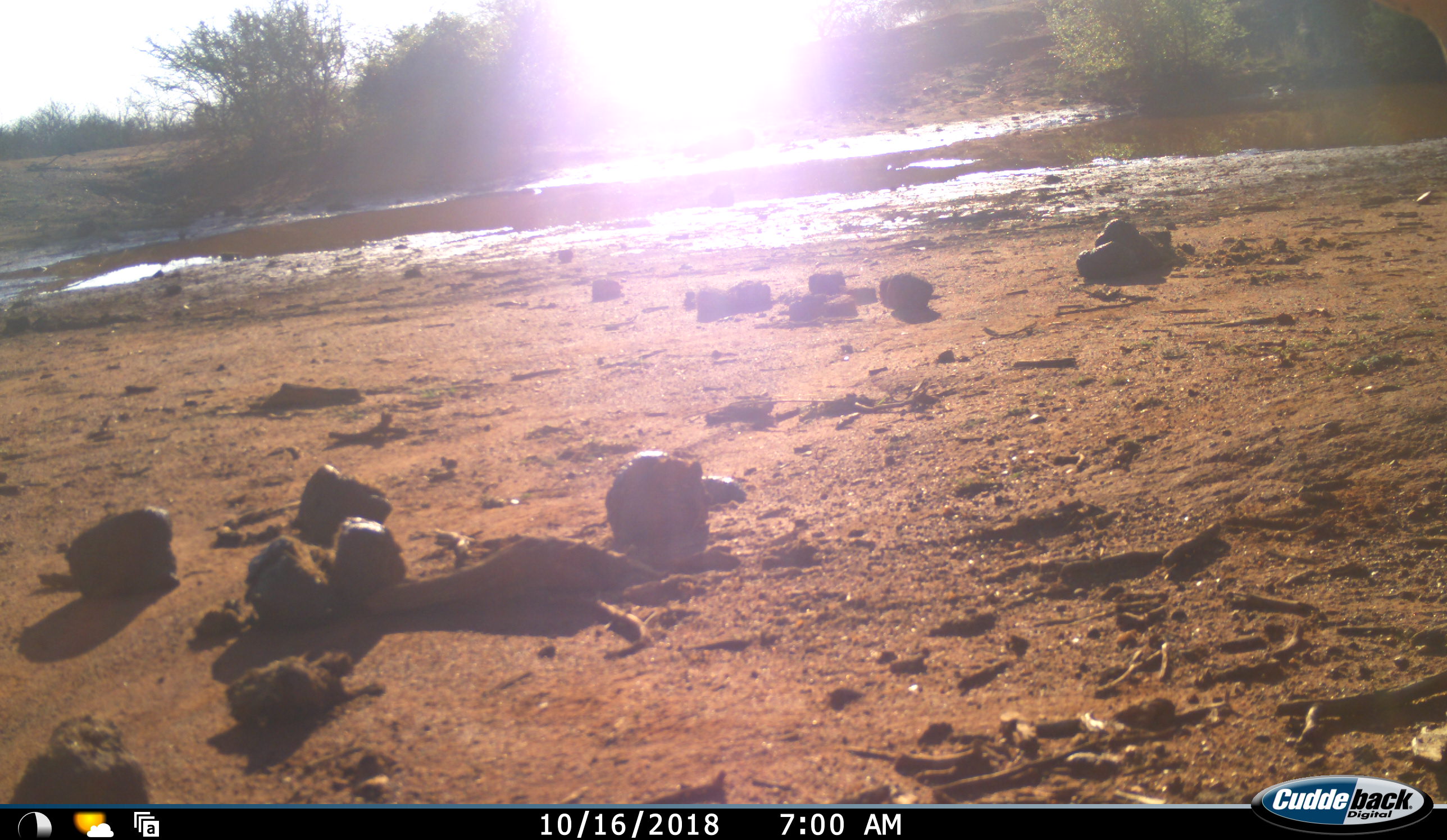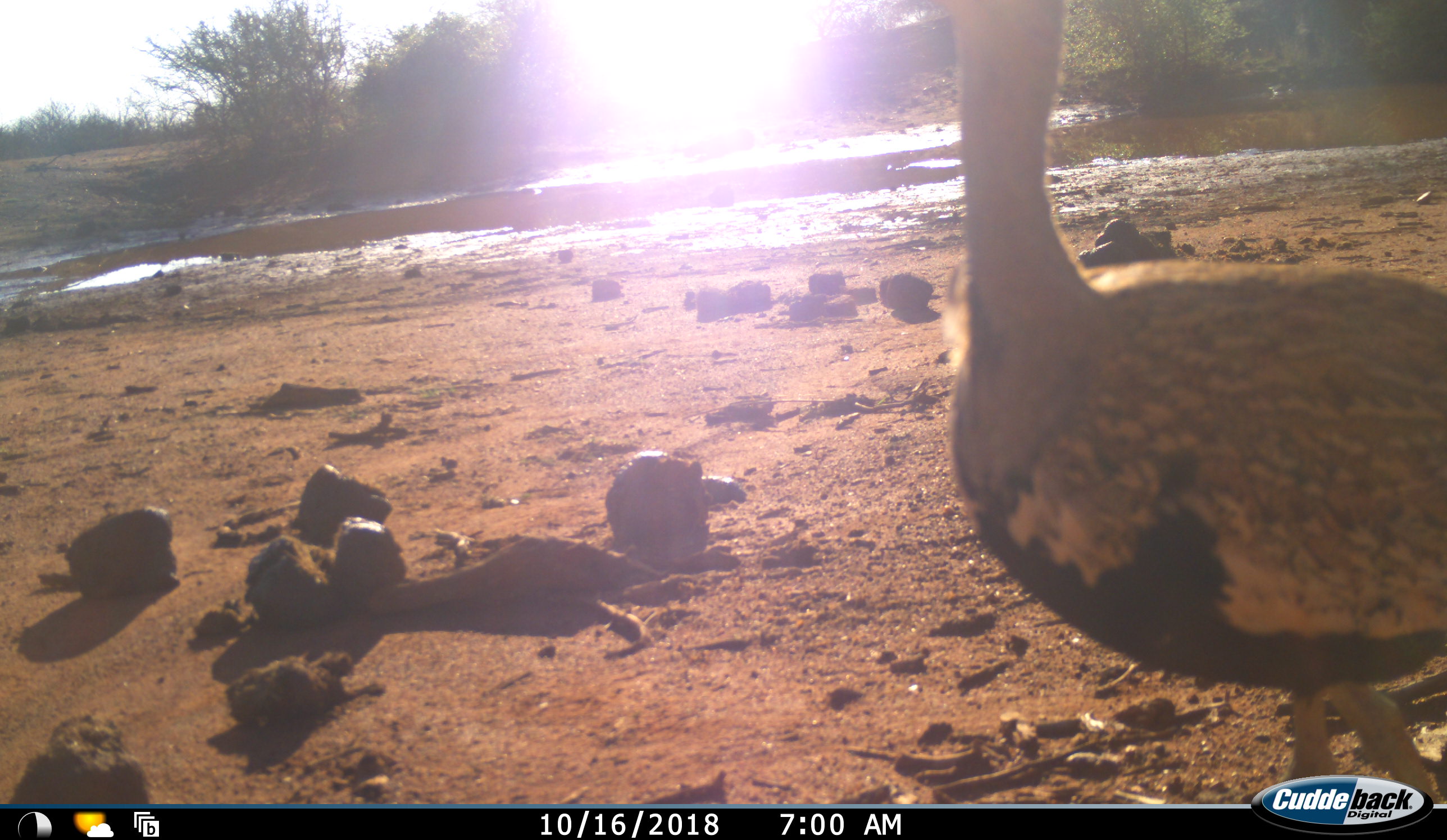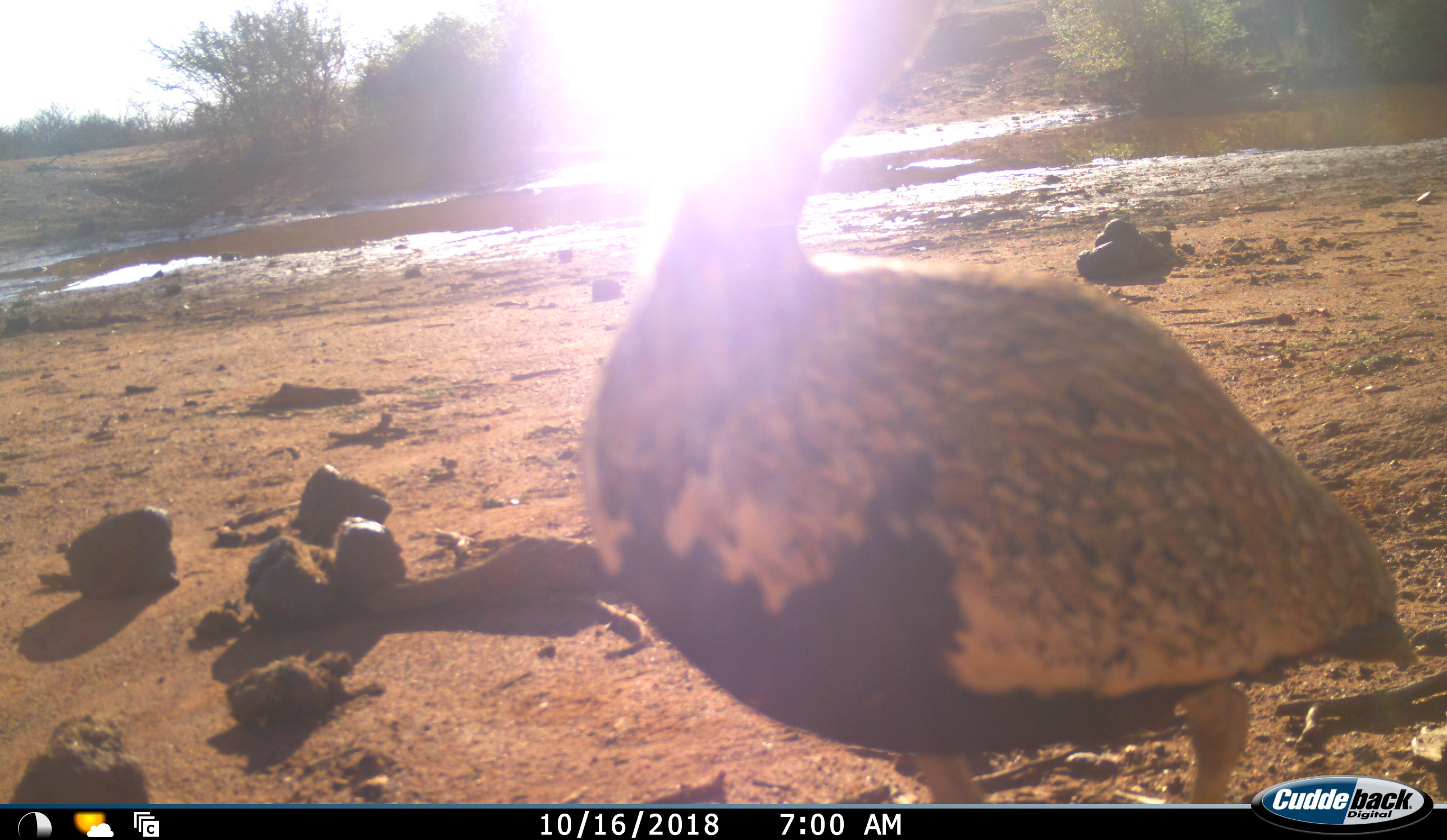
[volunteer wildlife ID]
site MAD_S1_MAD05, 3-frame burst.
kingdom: Animalia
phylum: Chordata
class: Aves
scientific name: Aves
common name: bird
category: birdother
Birdother (bird) (Aves), count 1. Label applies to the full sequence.